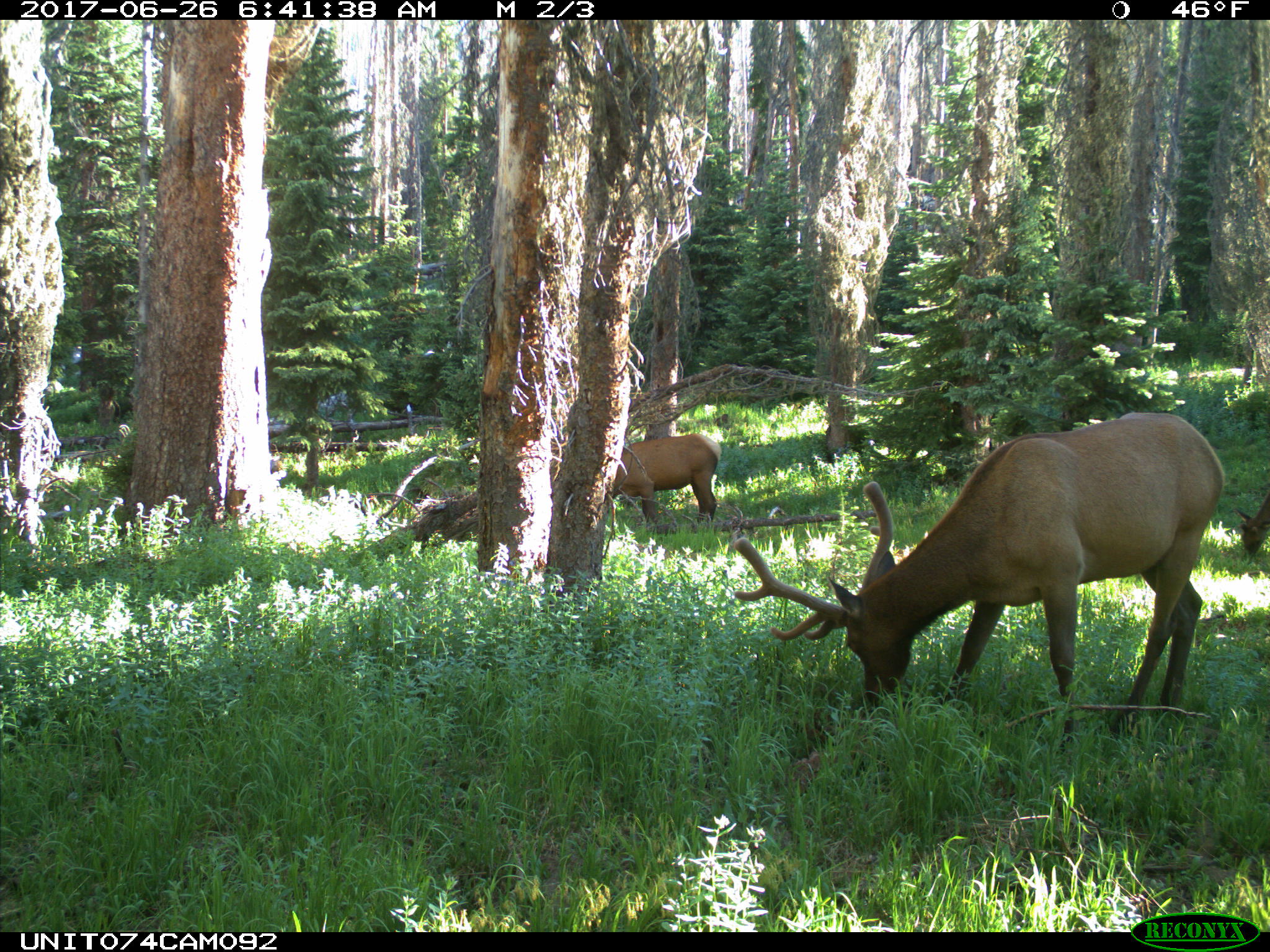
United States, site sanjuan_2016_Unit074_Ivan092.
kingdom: Animalia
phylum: Chordata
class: Mammalia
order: Artiodactyla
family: Cervidae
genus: Cervus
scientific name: Cervus elaphus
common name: red deer